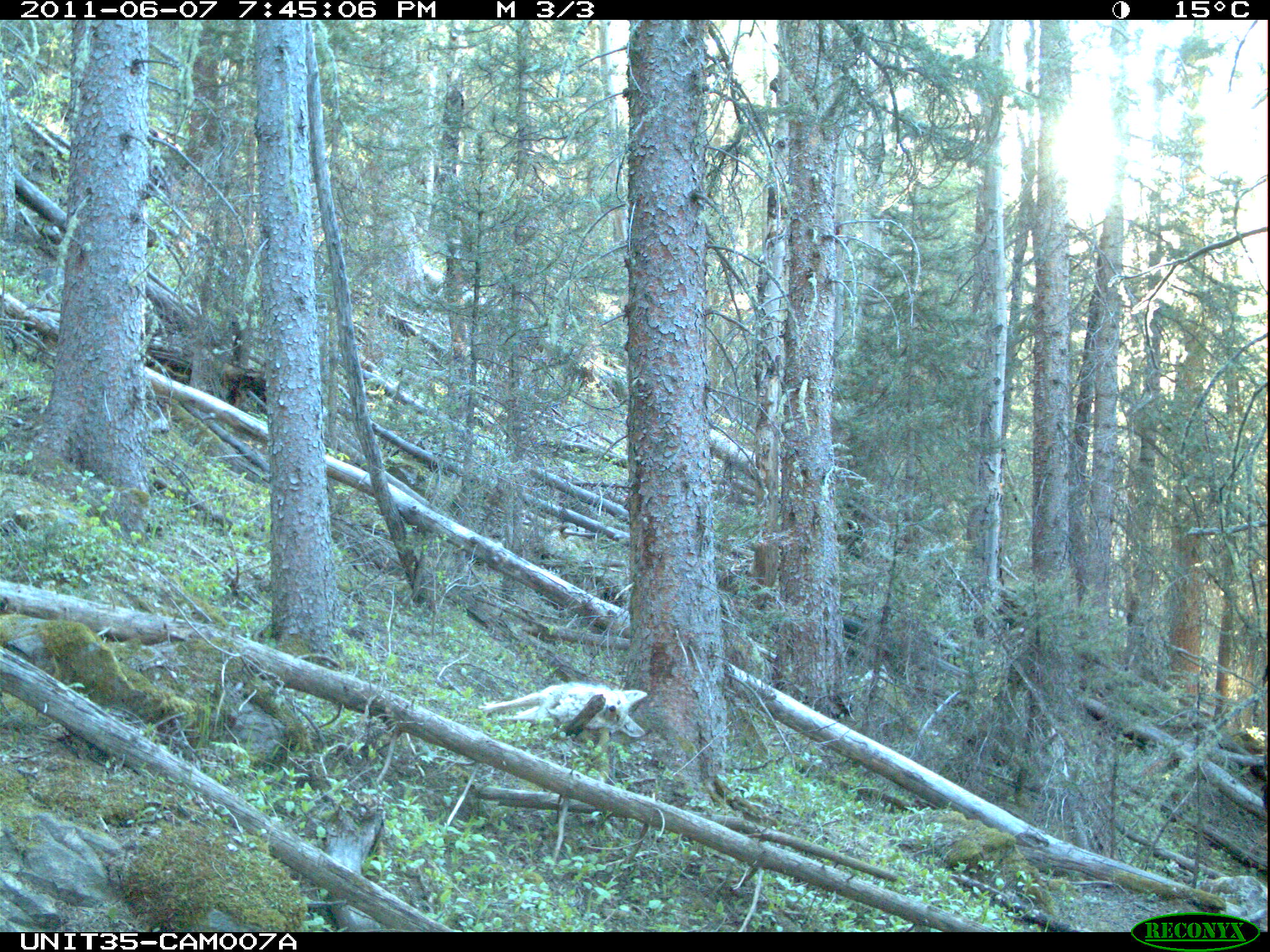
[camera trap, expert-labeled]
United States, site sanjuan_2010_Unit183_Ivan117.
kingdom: Animalia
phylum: Chordata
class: Mammalia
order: Carnivora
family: Canidae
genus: Canis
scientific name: Canis latrans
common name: coyote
Canis latrans (coyote).